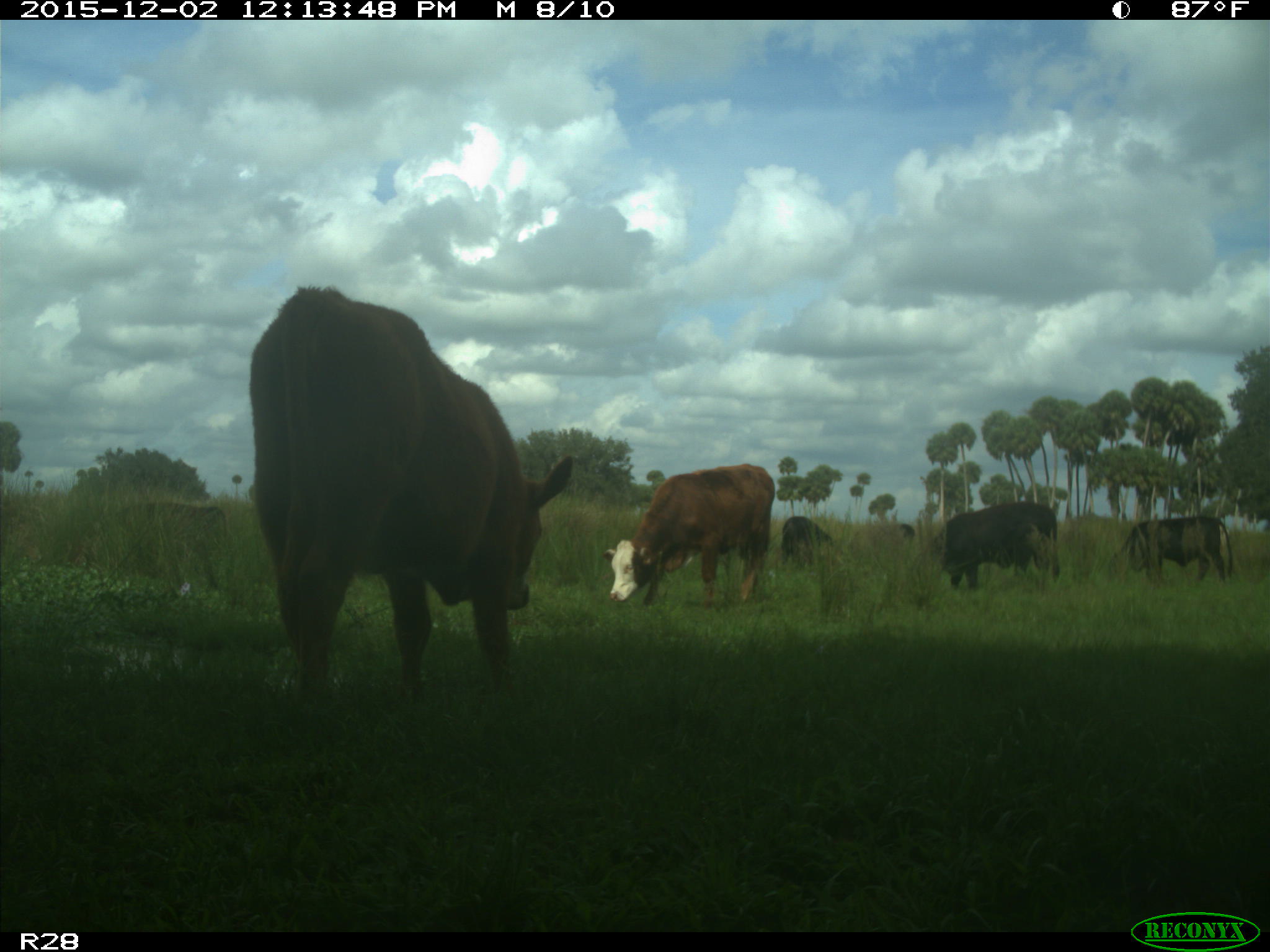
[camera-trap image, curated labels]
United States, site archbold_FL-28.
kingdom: Animalia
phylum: Chordata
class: Mammalia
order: Artiodactyla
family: Bovidae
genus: Bos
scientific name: Bos taurus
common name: domestic cow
Bos taurus (domestic cow).